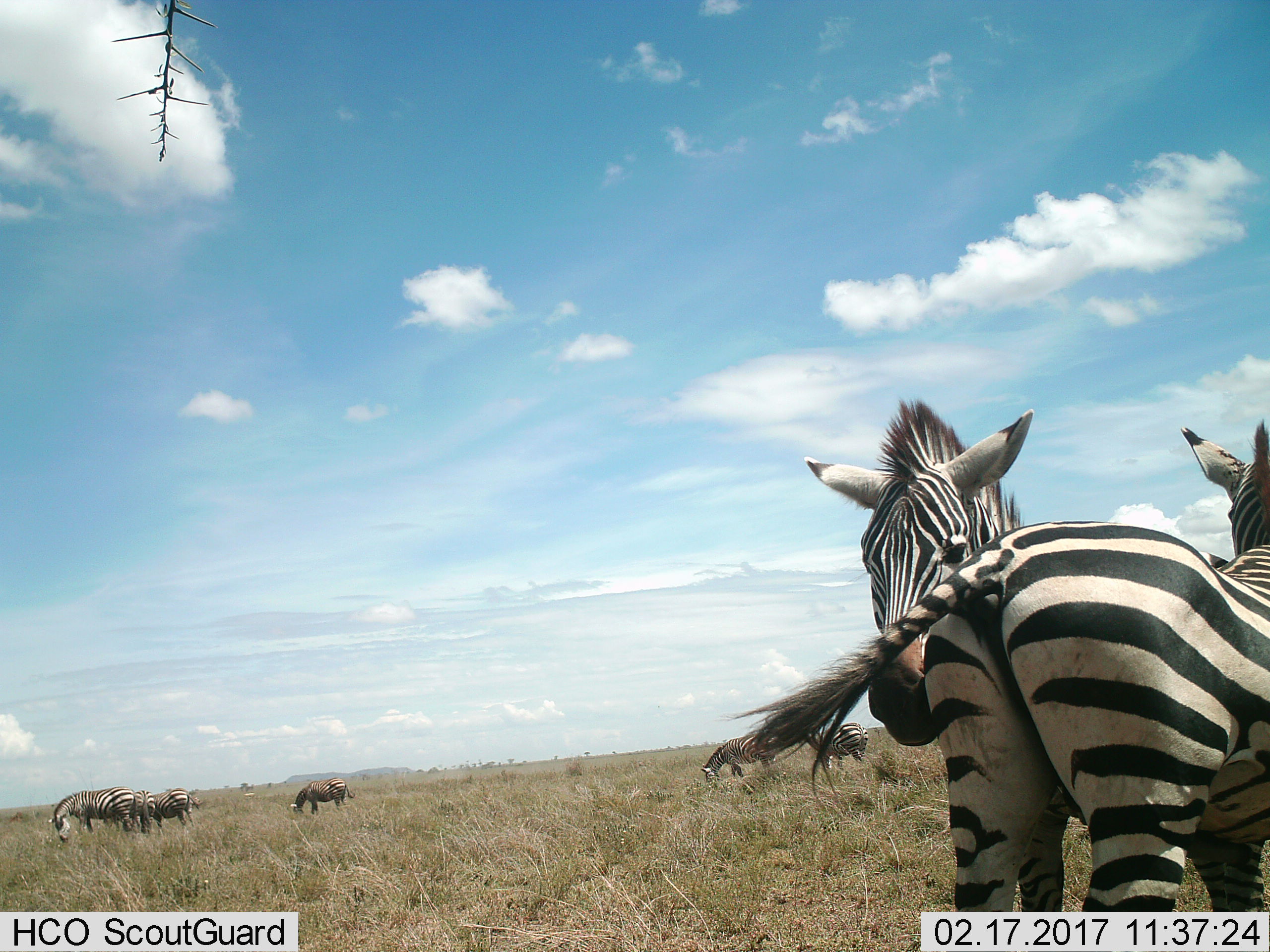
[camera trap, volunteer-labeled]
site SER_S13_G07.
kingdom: Animalia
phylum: Chordata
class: Mammalia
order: Perissodactyla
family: Equidae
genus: Equus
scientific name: Equus quagga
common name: plains zebra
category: zebraplains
Zebraplains (plains zebra) (Equus quagga), count 8. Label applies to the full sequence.